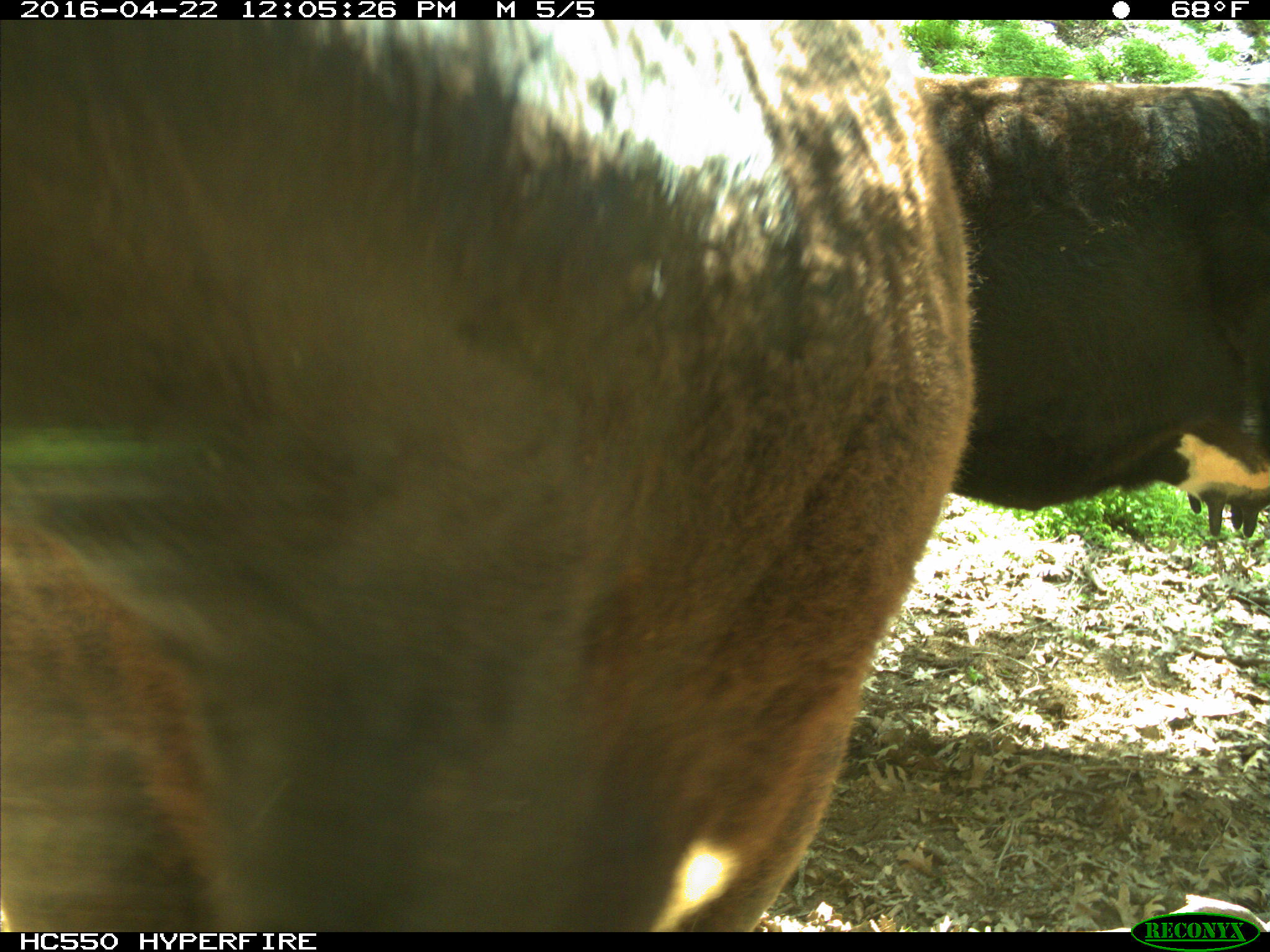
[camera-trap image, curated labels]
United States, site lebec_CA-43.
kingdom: Animalia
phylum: Chordata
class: Mammalia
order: Artiodactyla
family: Bovidae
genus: Bos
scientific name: Bos taurus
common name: domestic cow